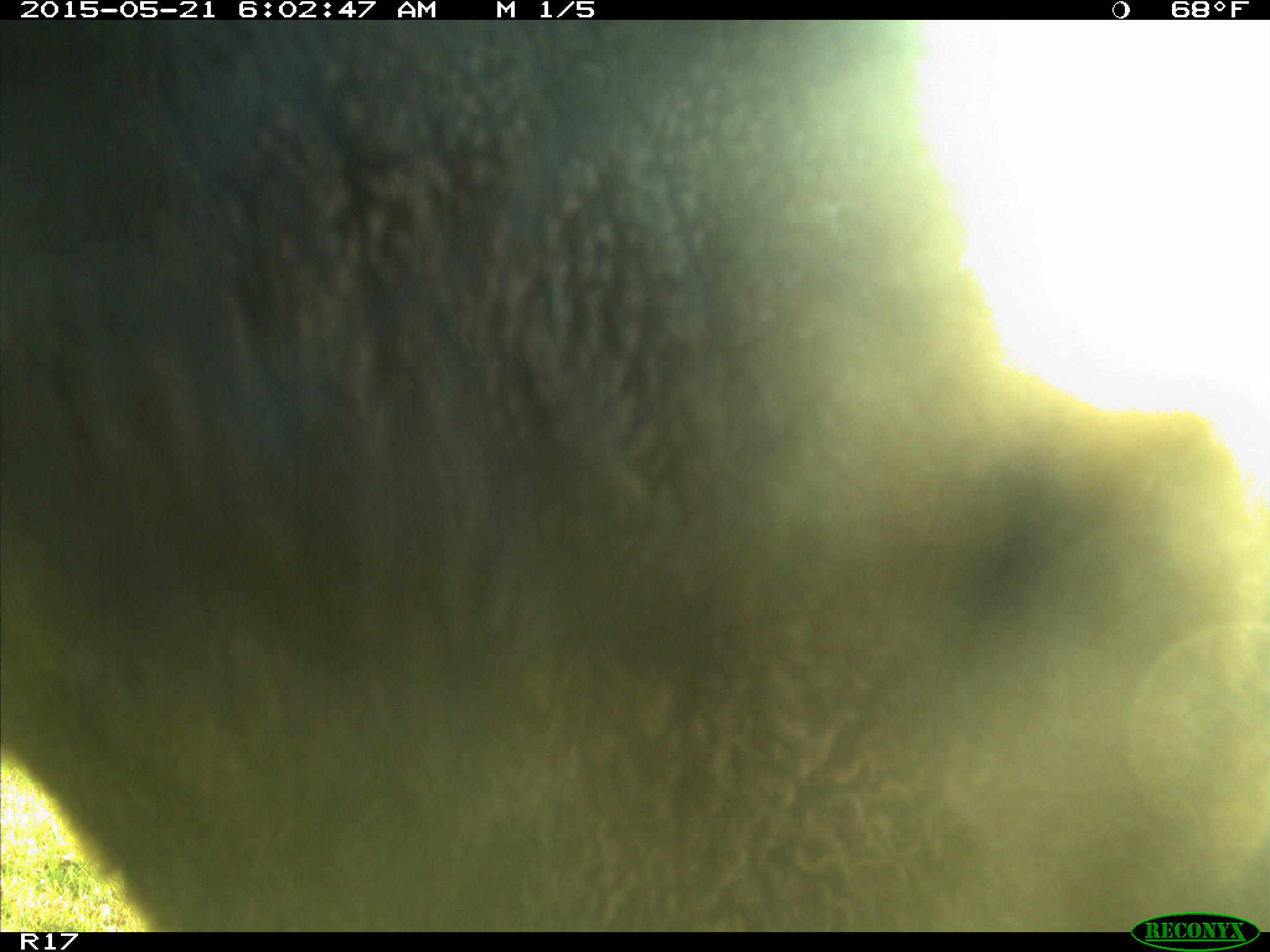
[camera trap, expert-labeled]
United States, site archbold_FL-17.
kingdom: Animalia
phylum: Chordata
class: Mammalia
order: Artiodactyla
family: Bovidae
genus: Bos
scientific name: Bos taurus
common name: domestic cow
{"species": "Bos taurus (domestic cow)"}